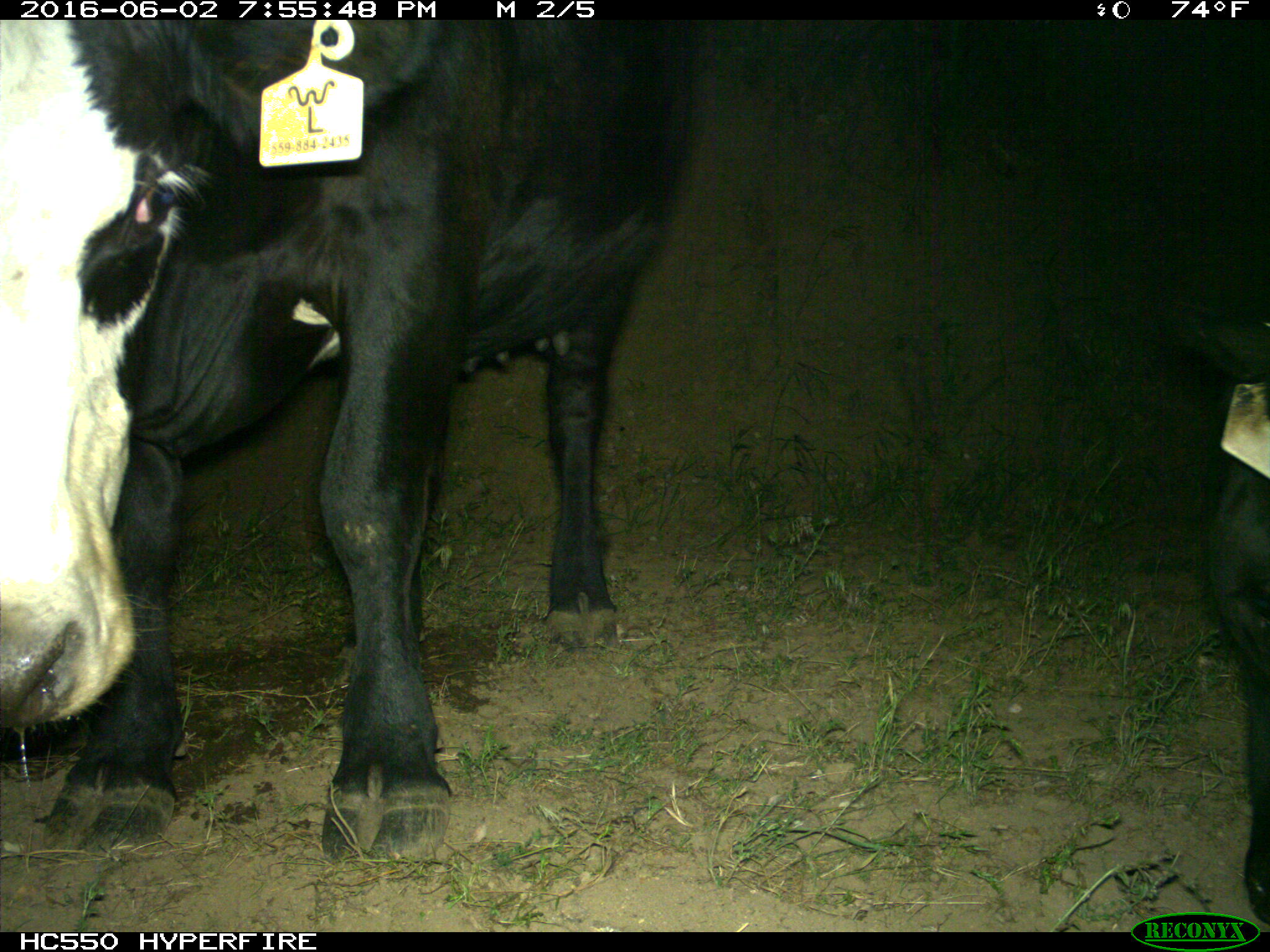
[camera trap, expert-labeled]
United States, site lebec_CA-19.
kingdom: Animalia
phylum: Chordata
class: Mammalia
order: Artiodactyla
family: Bovidae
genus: Bos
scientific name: Bos taurus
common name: domestic cow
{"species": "Bos taurus (domestic cow)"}